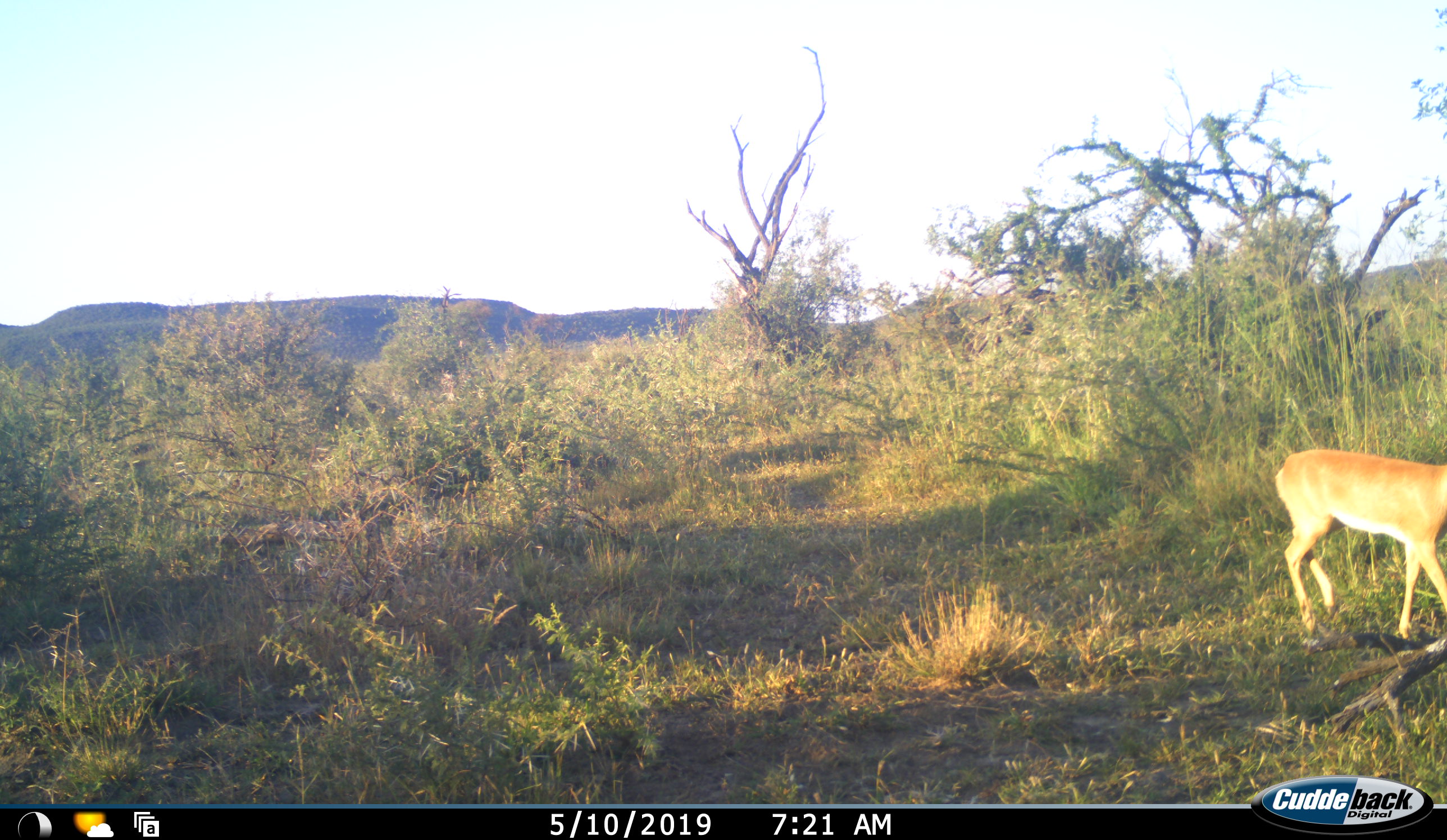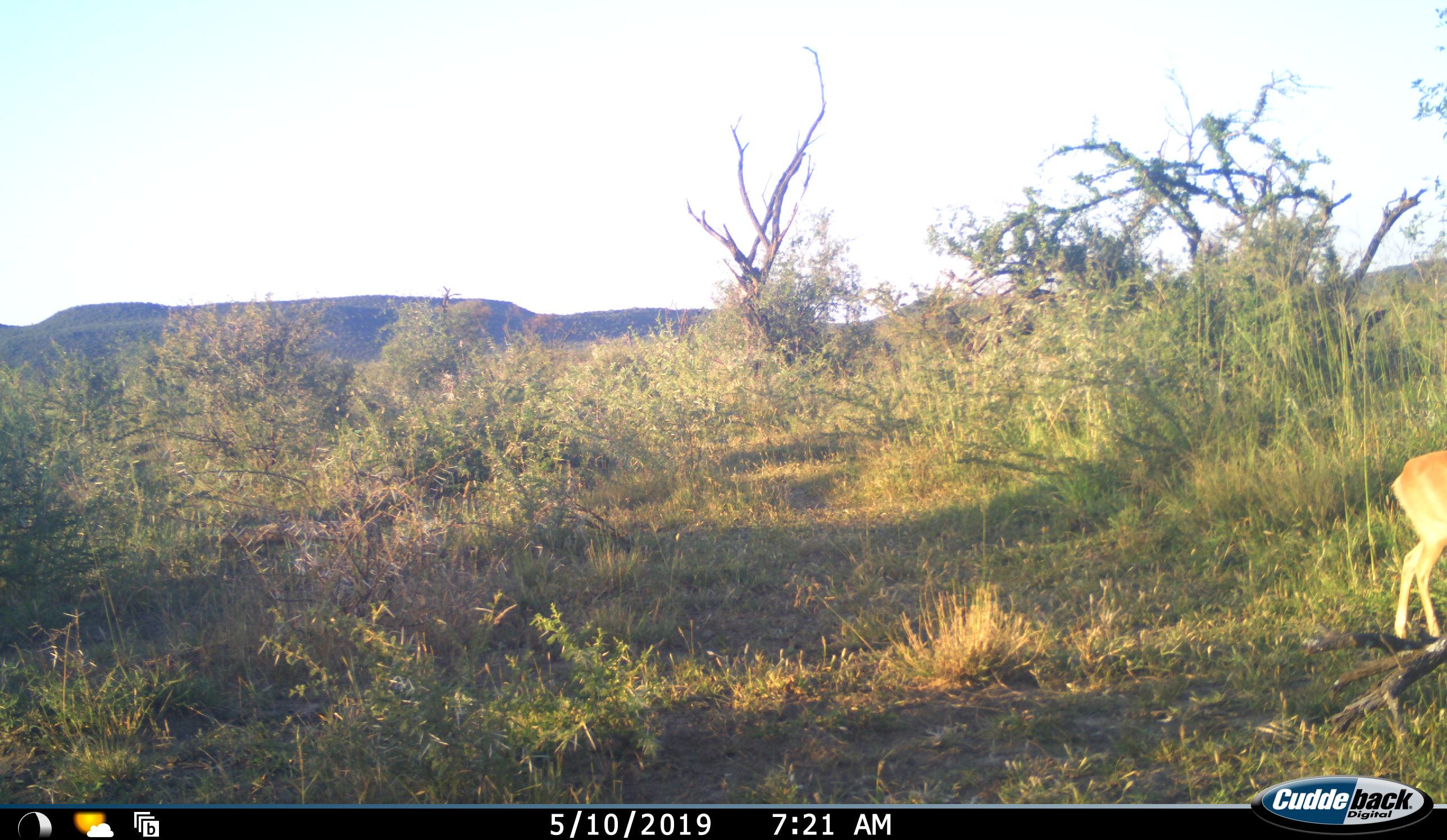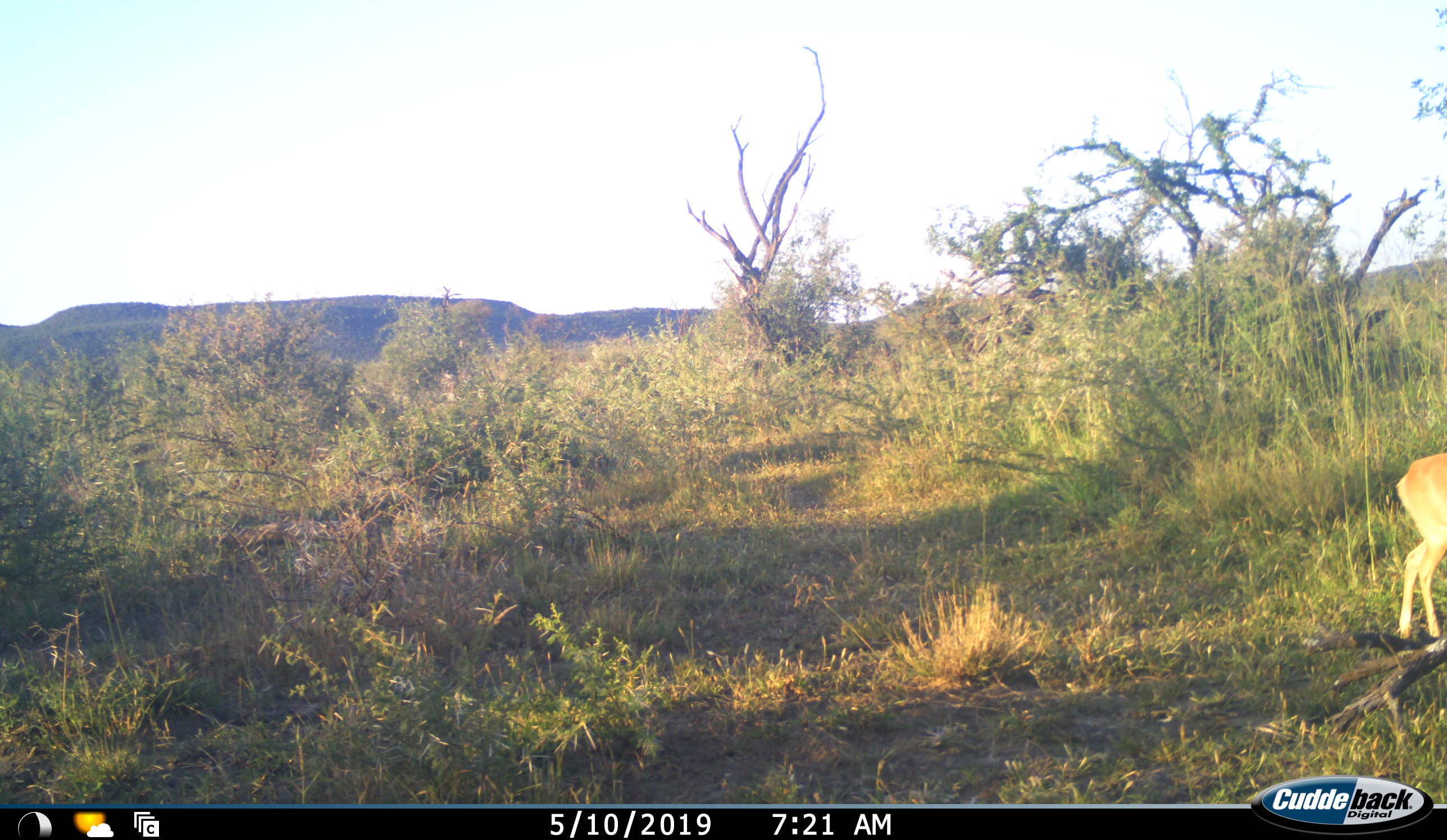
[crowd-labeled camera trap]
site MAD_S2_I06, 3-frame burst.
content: unidentified animal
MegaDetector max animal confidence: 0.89